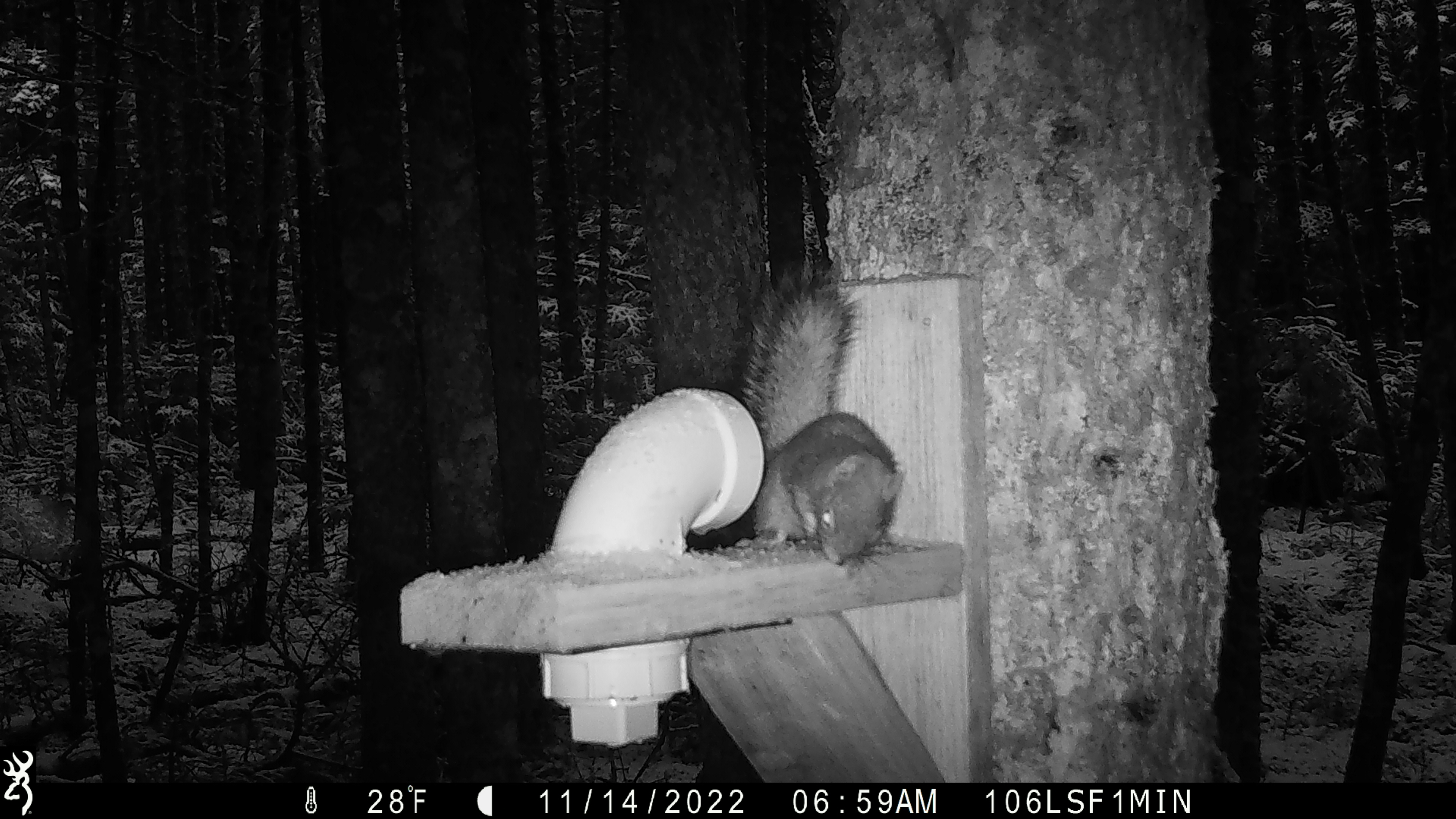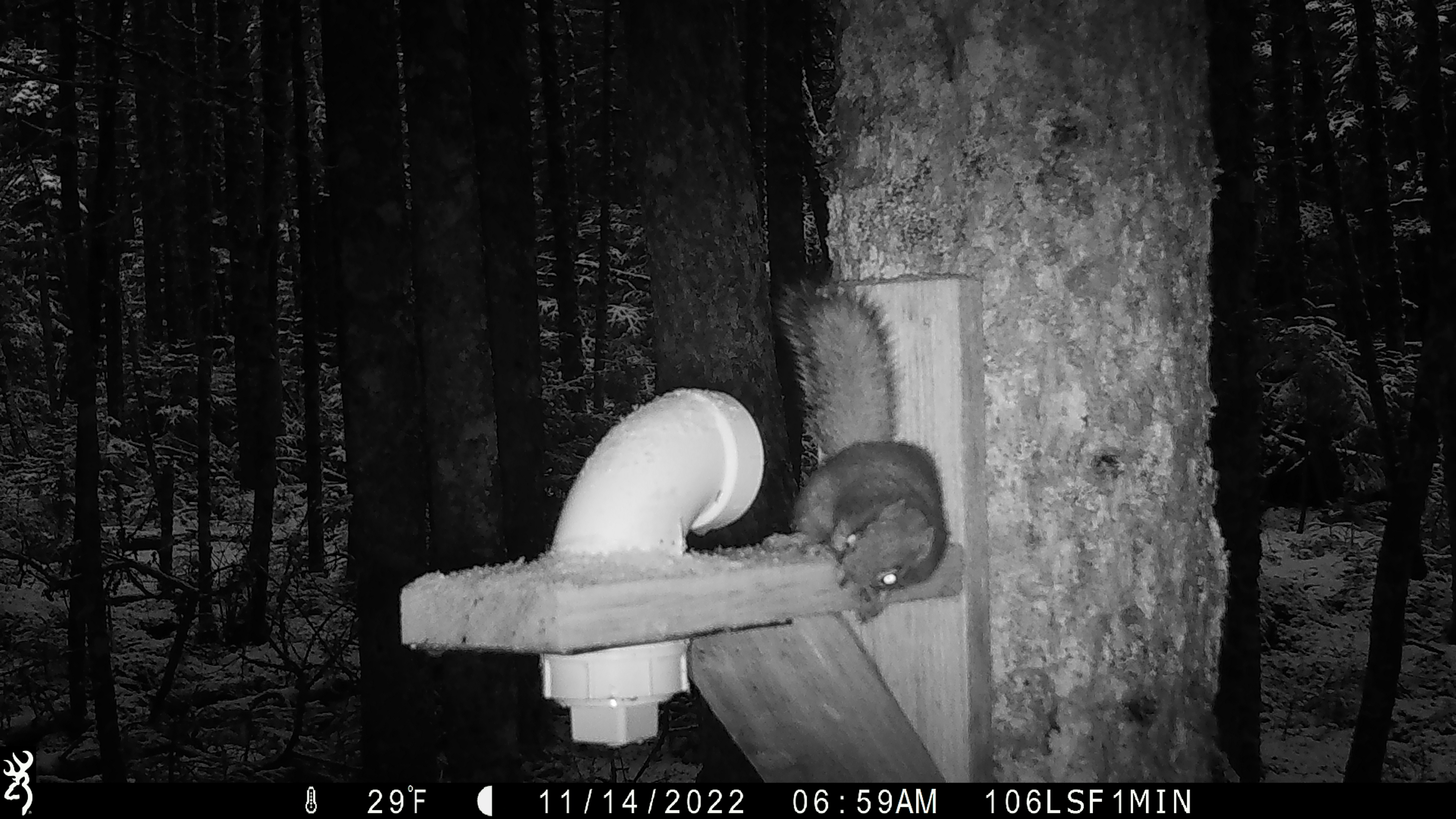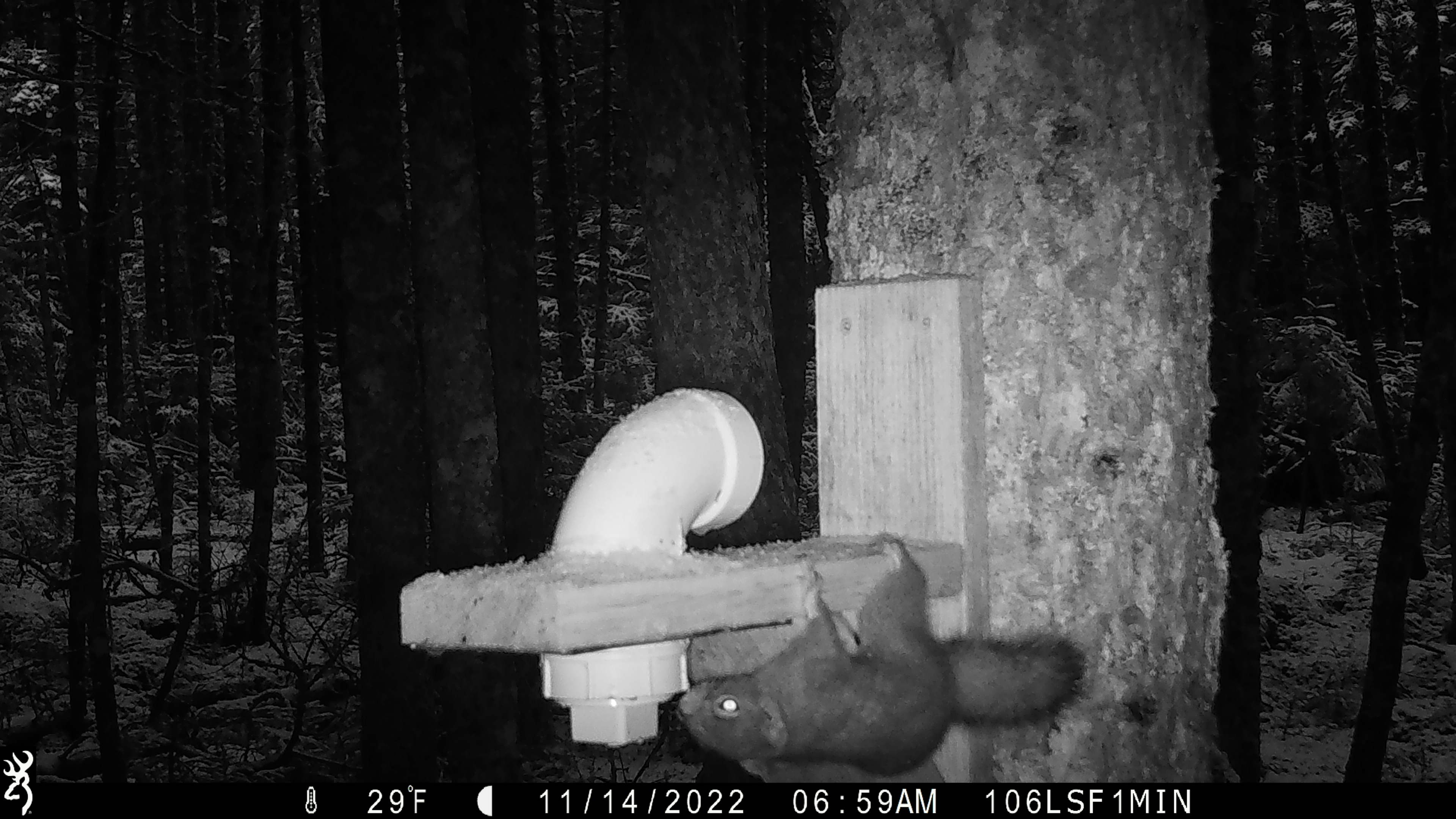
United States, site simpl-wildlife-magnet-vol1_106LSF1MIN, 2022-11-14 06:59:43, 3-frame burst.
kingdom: Animalia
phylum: Chordata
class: Mammalia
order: Rodentia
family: Sciuridae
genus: Tamiasciurus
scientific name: Tamiasciurus hudsonicus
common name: red squirrel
Red squirrel (Tamiasciurus hudsonicus).